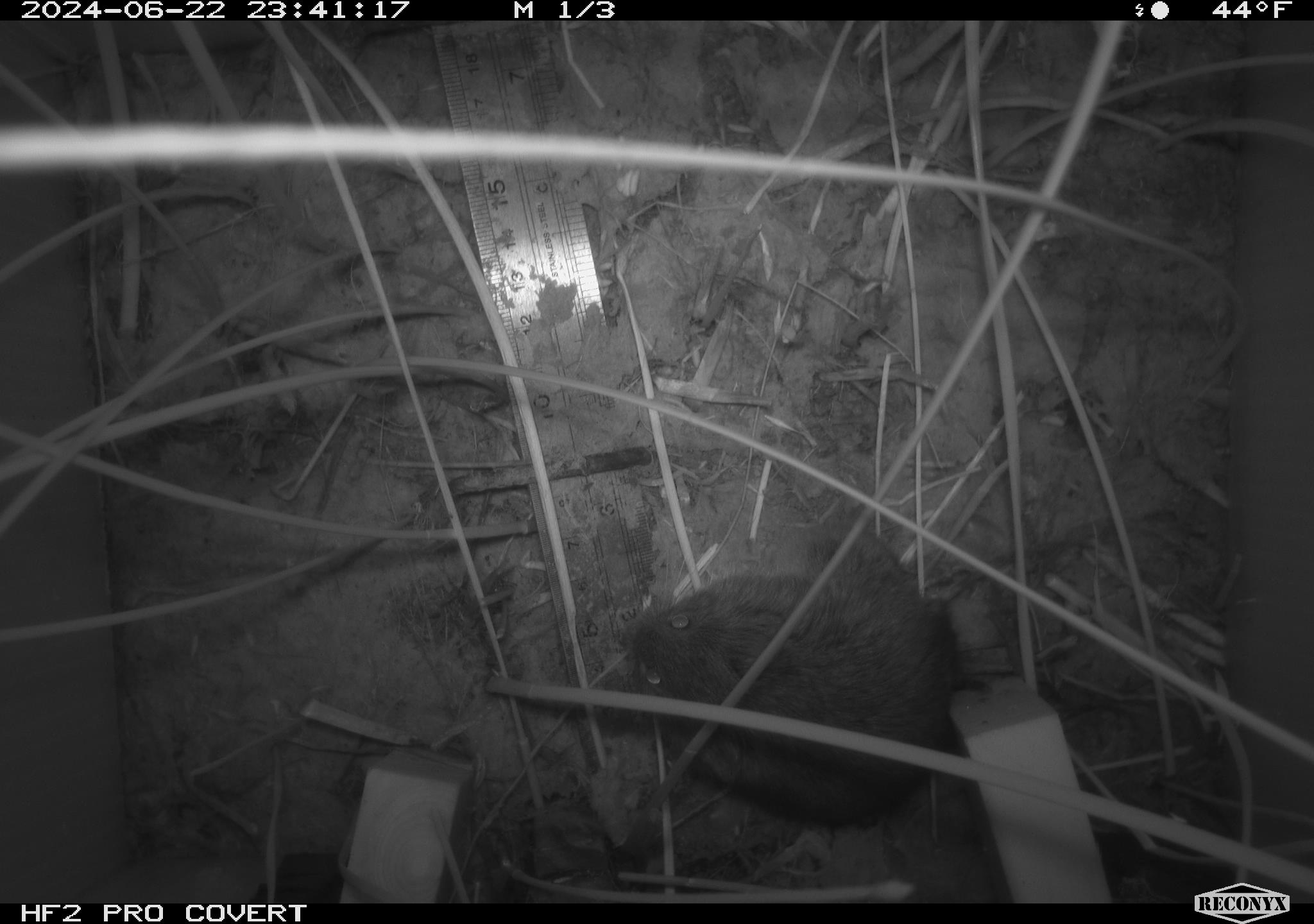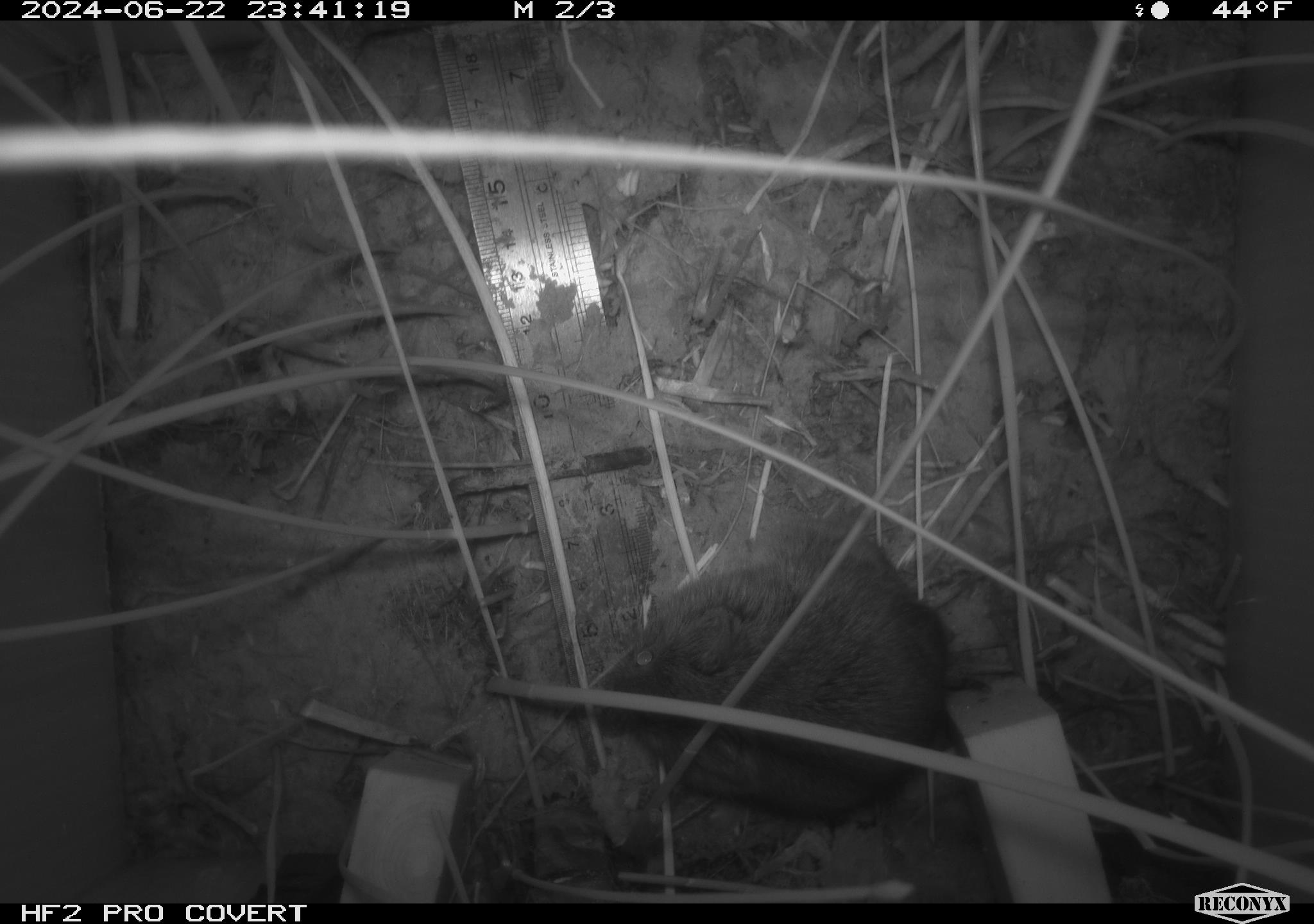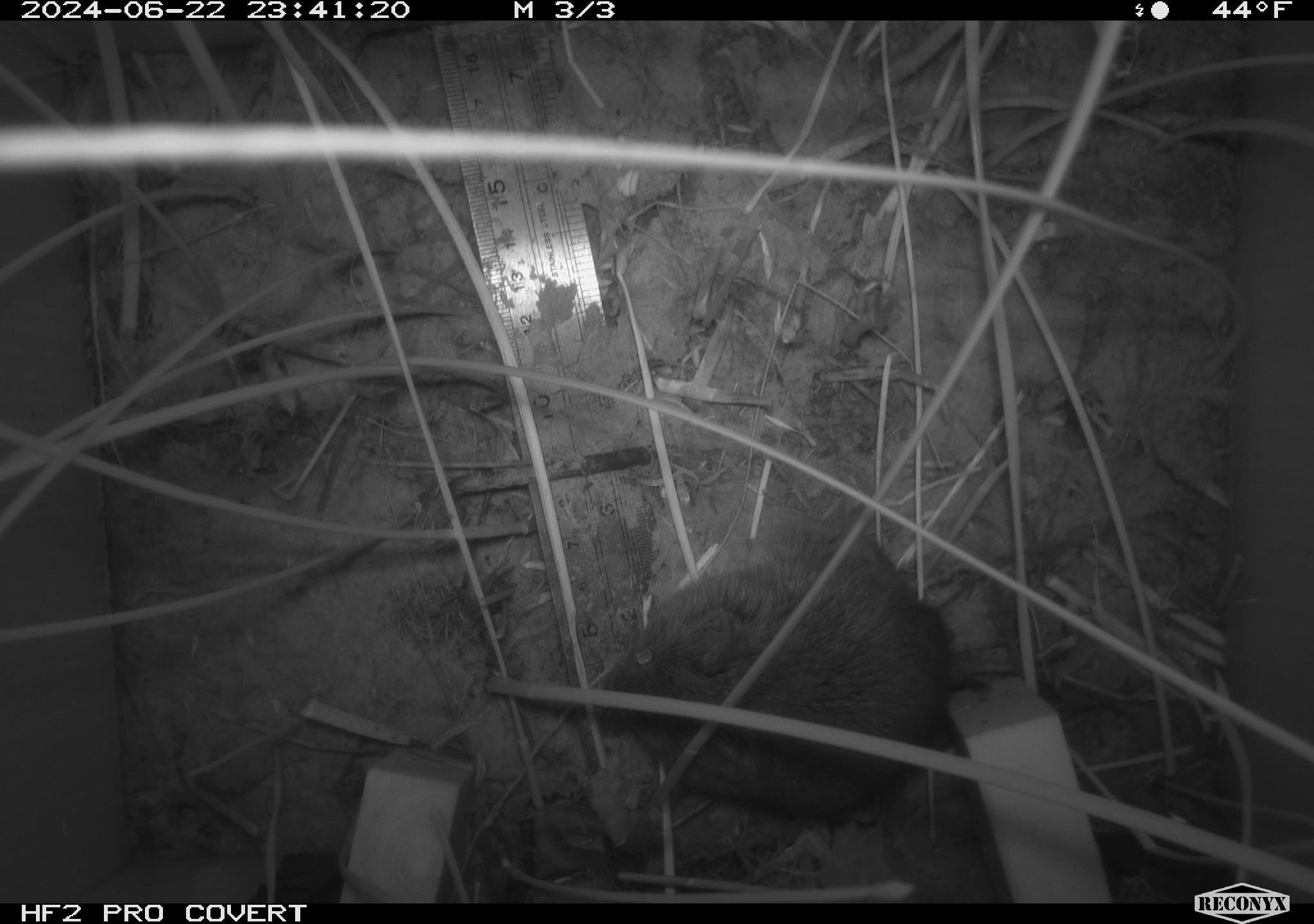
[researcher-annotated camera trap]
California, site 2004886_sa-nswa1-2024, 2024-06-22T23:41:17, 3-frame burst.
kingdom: Animalia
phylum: Chordata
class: Mammalia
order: Rodentia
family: Cricetidae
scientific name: Arvicolinae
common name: voles, lemmings, and muskrats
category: arvicolinae subfamily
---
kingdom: Animalia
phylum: Chordata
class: Mammalia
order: Rodentia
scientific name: Rodentia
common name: rodent